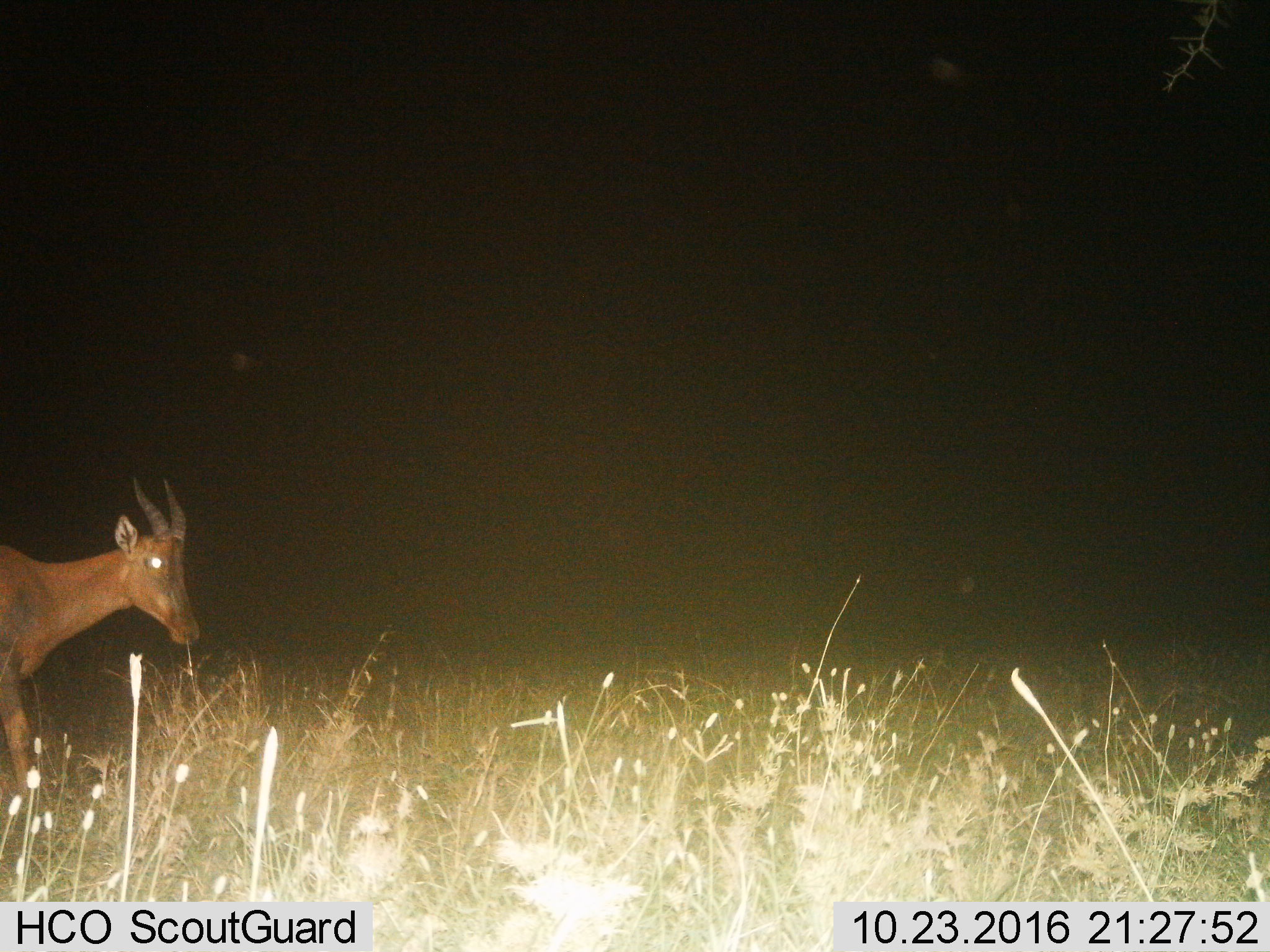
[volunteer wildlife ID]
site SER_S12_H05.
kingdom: Animalia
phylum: Chordata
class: Mammalia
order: Artiodactyla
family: Bovidae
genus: Damaliscus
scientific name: Damaliscus lunatus jimela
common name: topi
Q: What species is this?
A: Topi (Damaliscus lunatus jimela).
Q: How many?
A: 1.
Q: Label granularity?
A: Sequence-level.